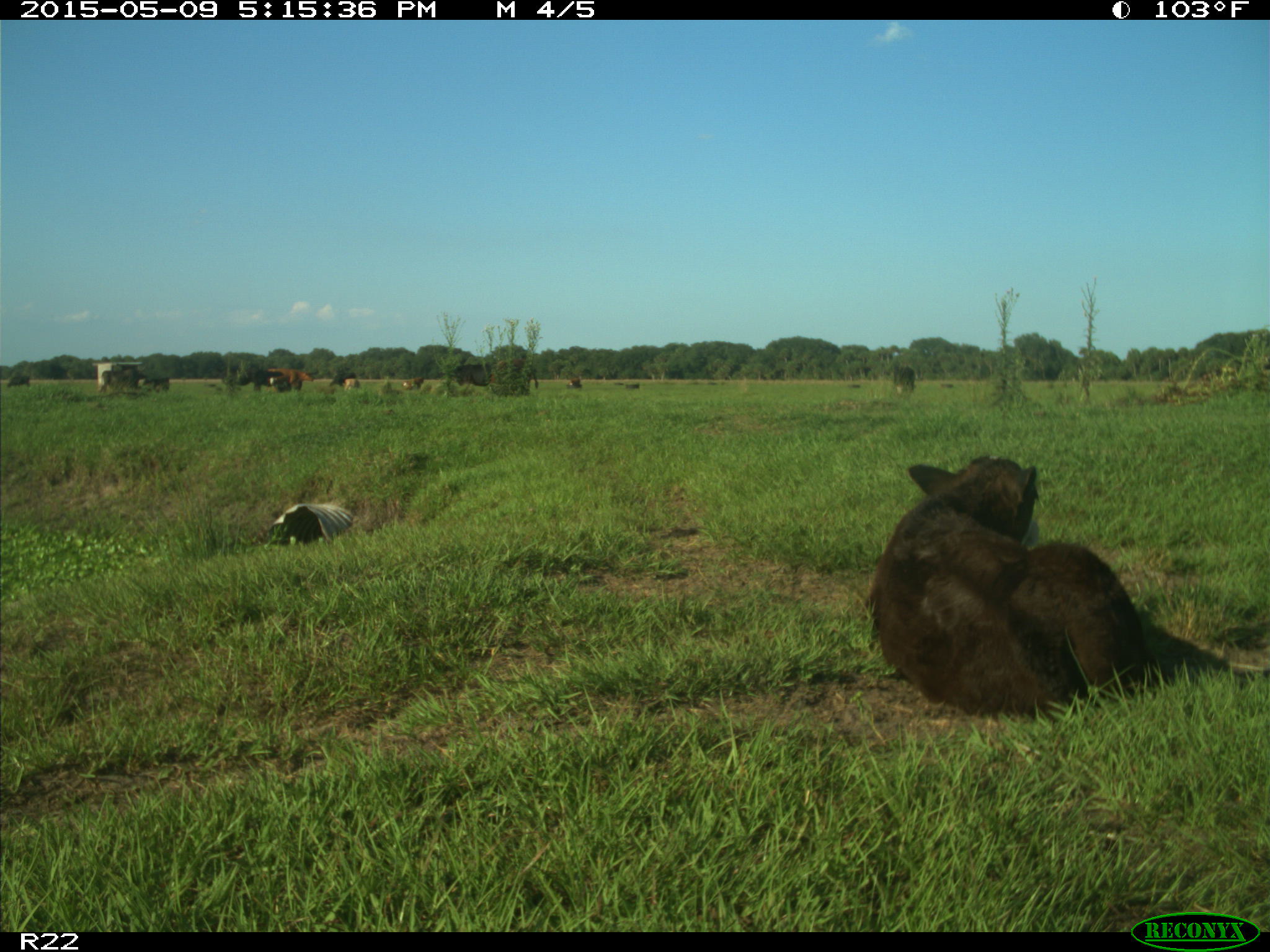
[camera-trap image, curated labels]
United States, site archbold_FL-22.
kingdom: Animalia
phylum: Chordata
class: Mammalia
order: Artiodactyla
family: Bovidae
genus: Bos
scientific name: Bos taurus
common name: domestic cow